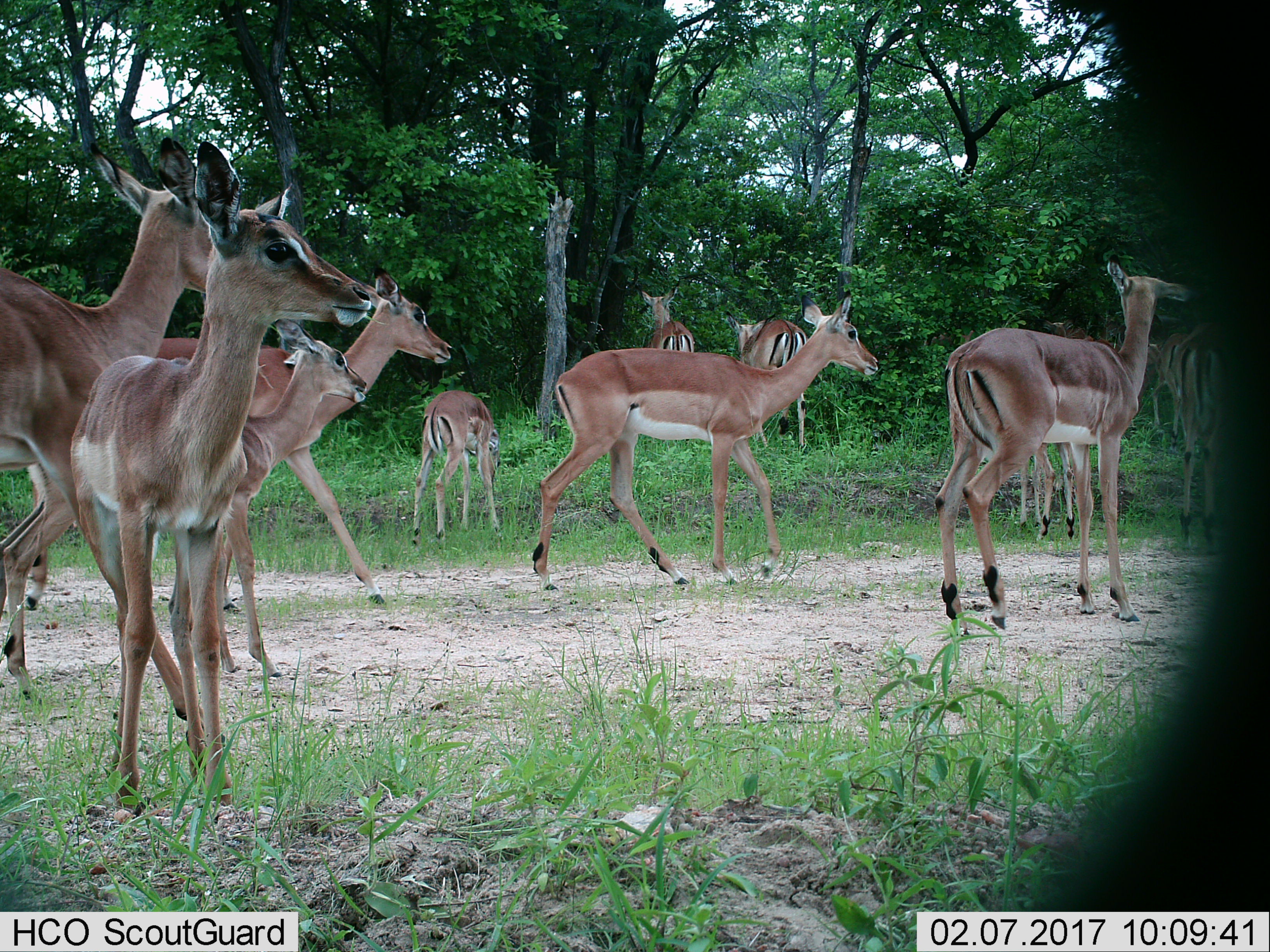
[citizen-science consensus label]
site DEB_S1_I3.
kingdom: Animalia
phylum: Chordata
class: Mammalia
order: Artiodactyla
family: Bovidae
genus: Aepyceros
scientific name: Aepyceros melampus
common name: impala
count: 11-50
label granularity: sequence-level